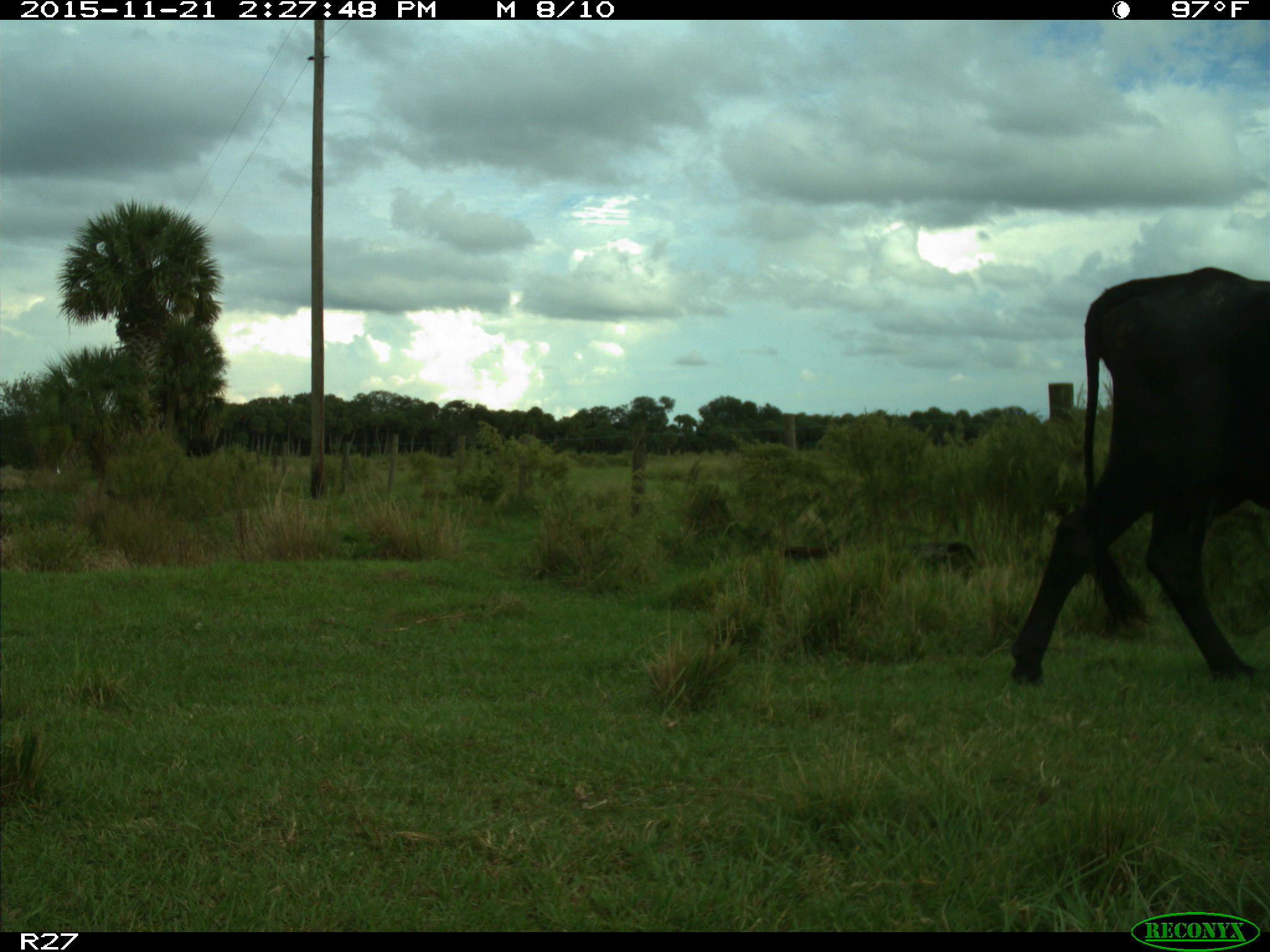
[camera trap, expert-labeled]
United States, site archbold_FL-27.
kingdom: Animalia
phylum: Chordata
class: Mammalia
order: Artiodactyla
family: Bovidae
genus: Bos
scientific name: Bos taurus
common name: domestic cow